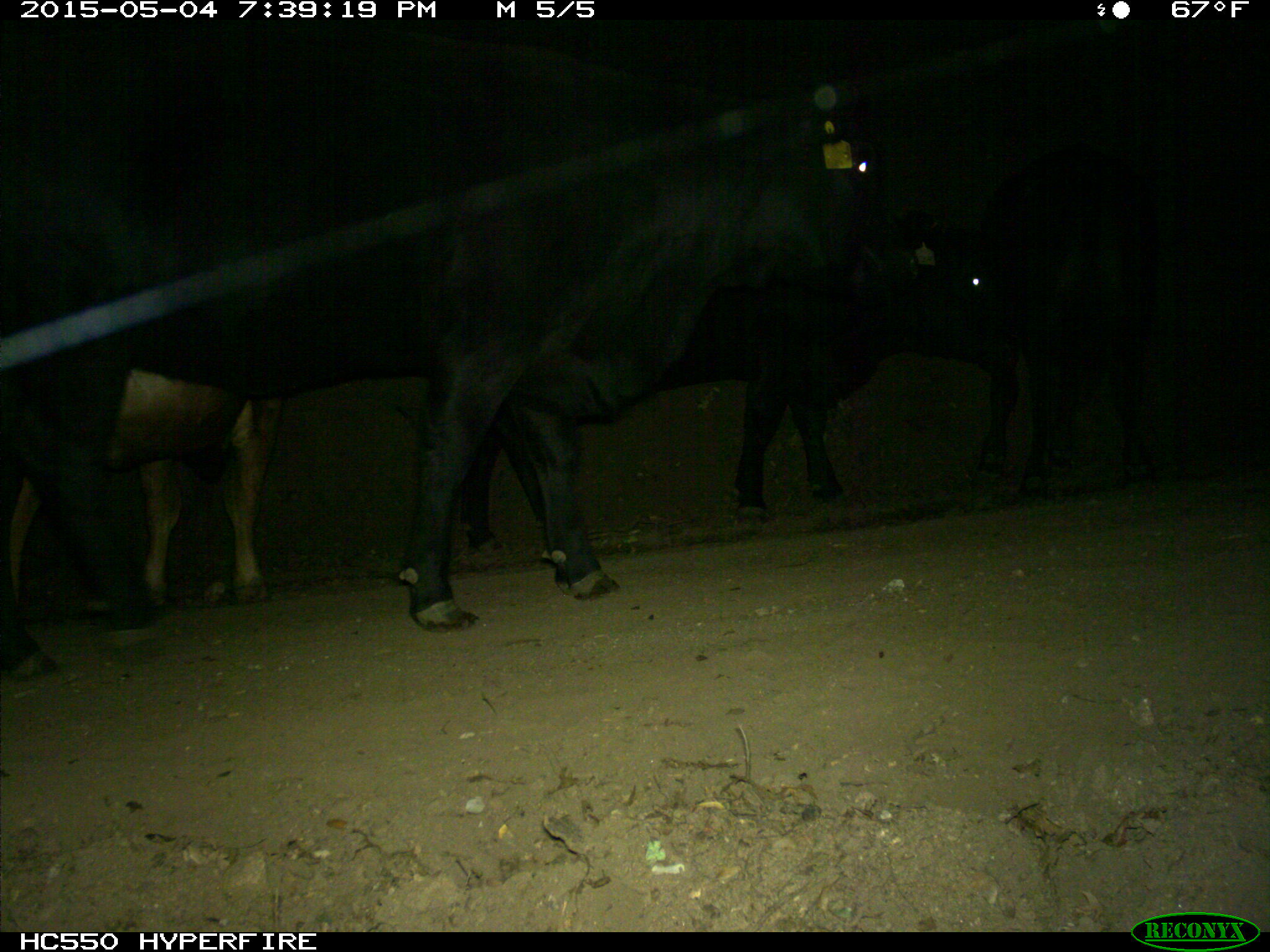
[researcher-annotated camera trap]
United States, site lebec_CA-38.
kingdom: Animalia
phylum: Chordata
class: Mammalia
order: Artiodactyla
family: Bovidae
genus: Bos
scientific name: Bos taurus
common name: domestic cow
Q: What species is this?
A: Bos taurus (domestic cow).